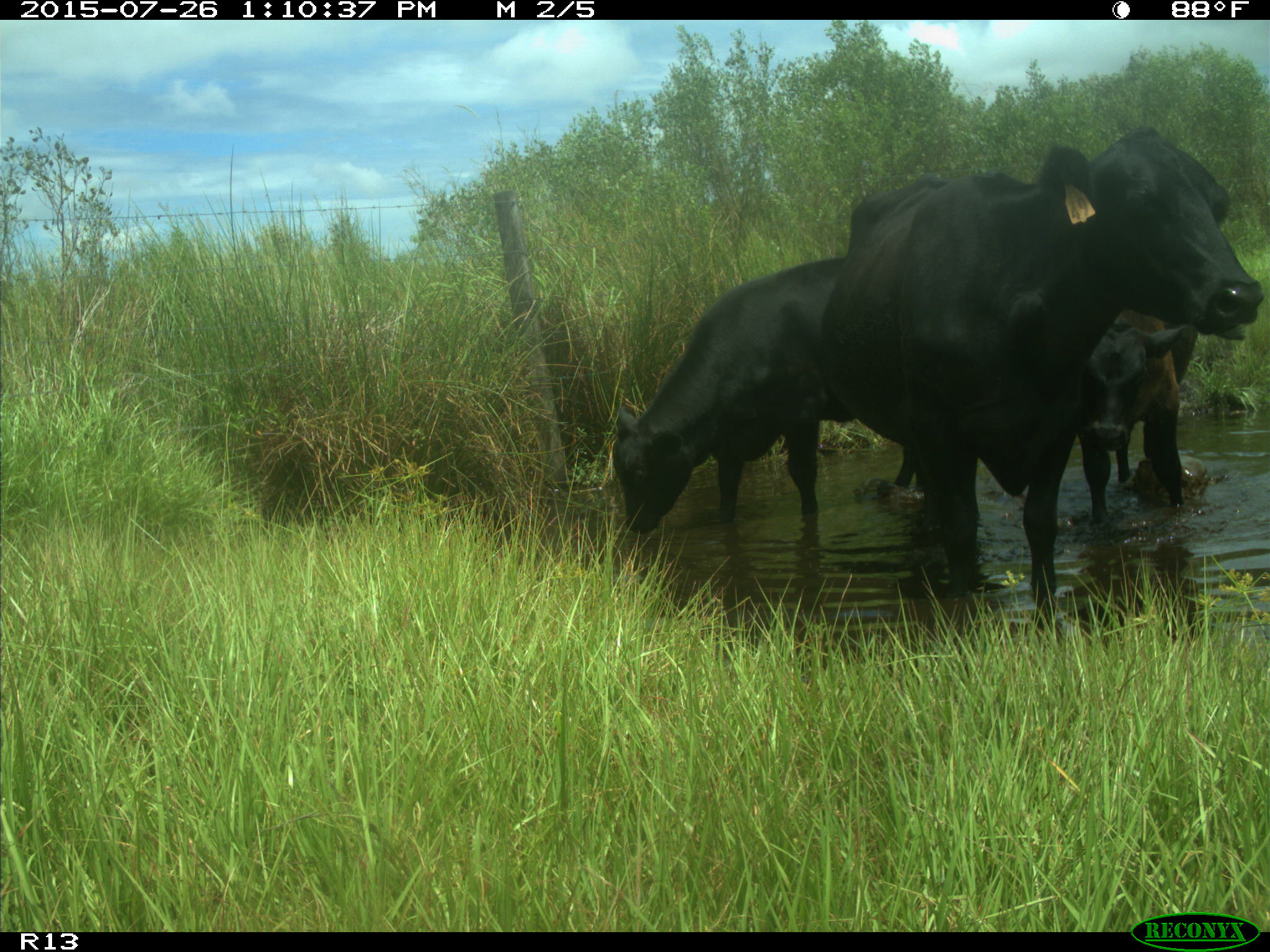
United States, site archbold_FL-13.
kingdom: Animalia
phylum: Chordata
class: Mammalia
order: Artiodactyla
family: Bovidae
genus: Bos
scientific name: Bos taurus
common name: domestic cow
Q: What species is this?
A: Bos taurus (domestic cow).